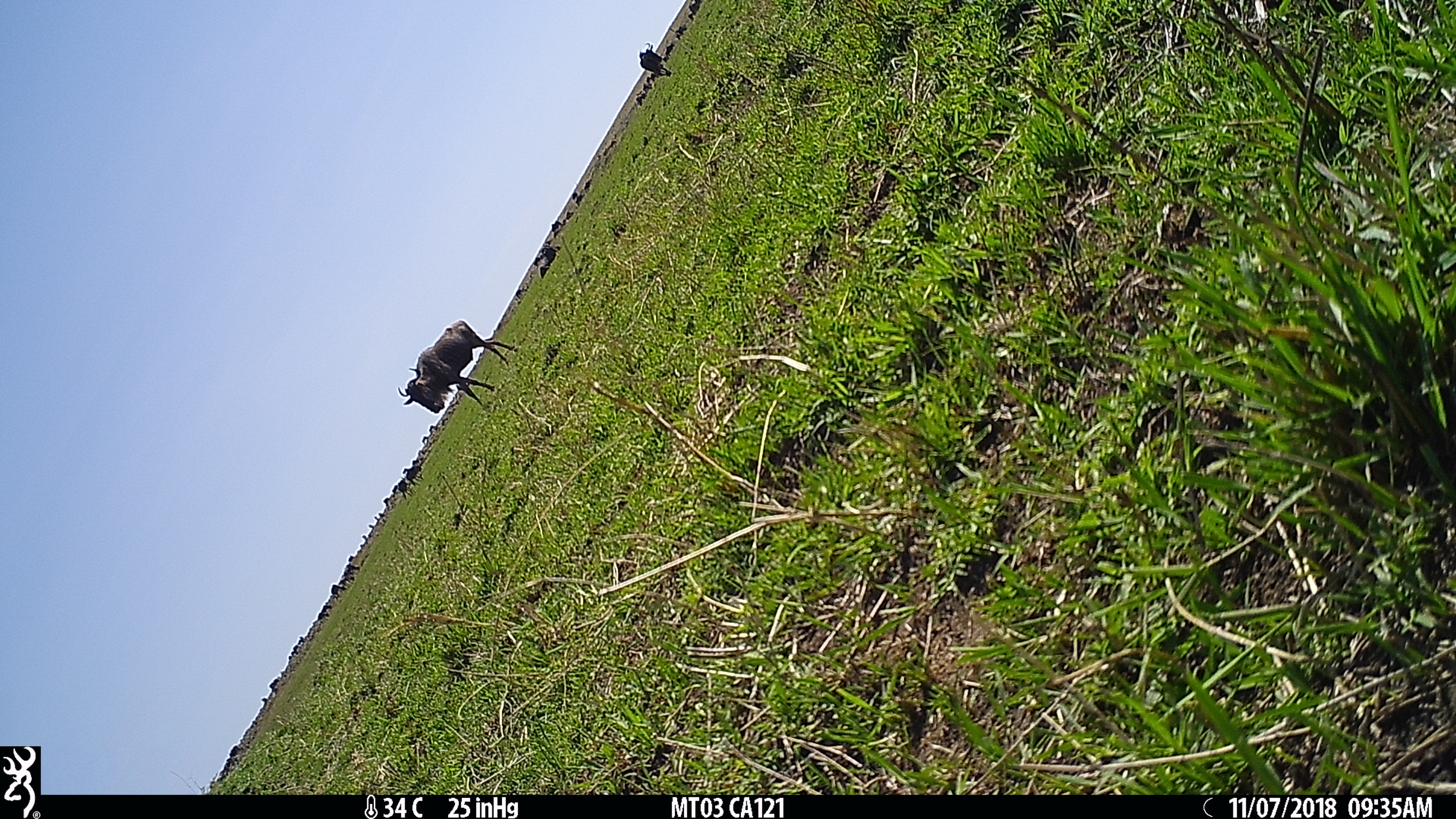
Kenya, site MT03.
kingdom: Animalia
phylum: Chordata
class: Mammalia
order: Artiodactyla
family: Bovidae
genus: Connochaetes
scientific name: Connochaetes taurinus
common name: blue wildebeest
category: wildebeest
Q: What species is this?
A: Wildebeest (blue wildebeest) (Connochaetes taurinus).